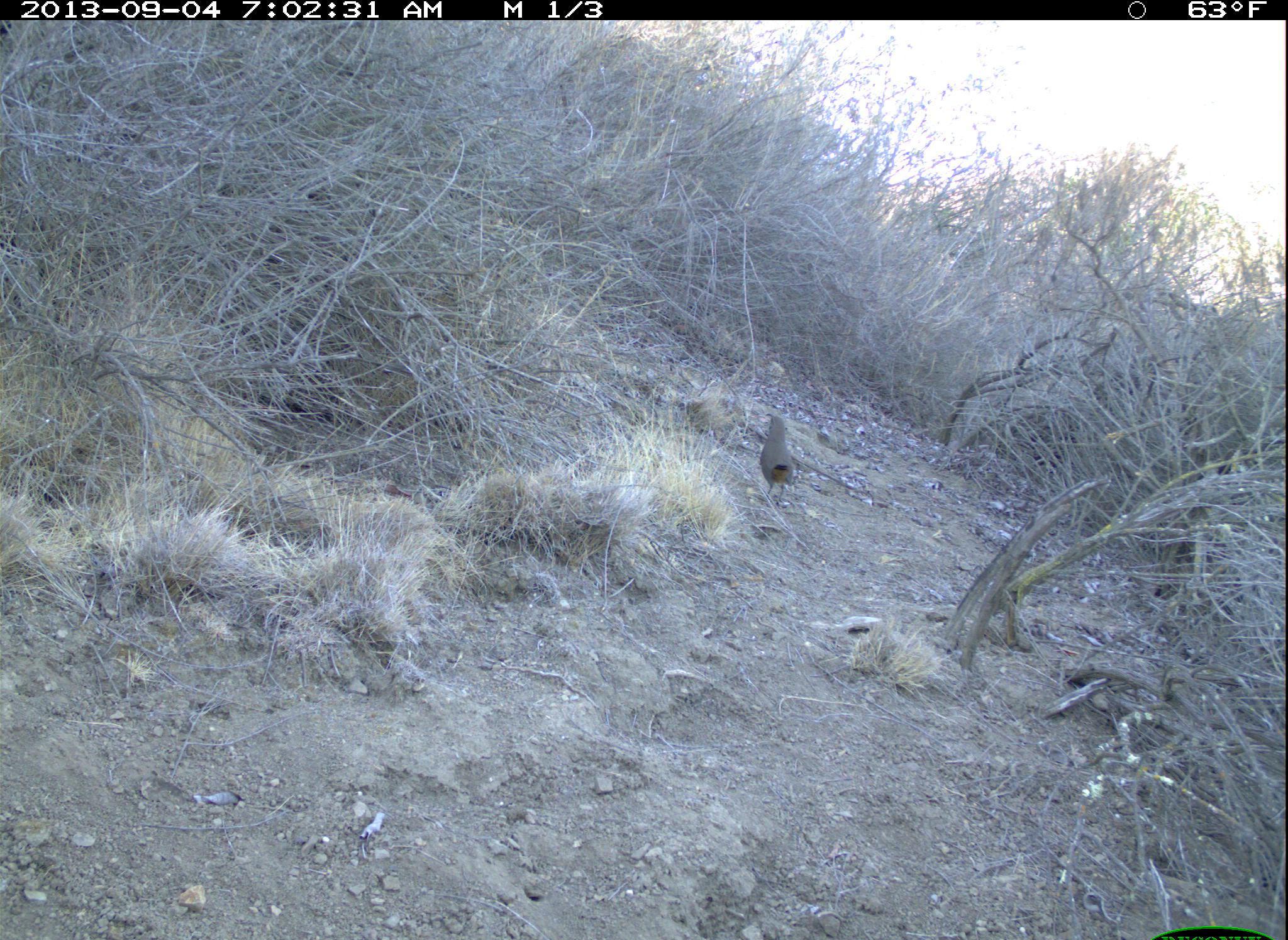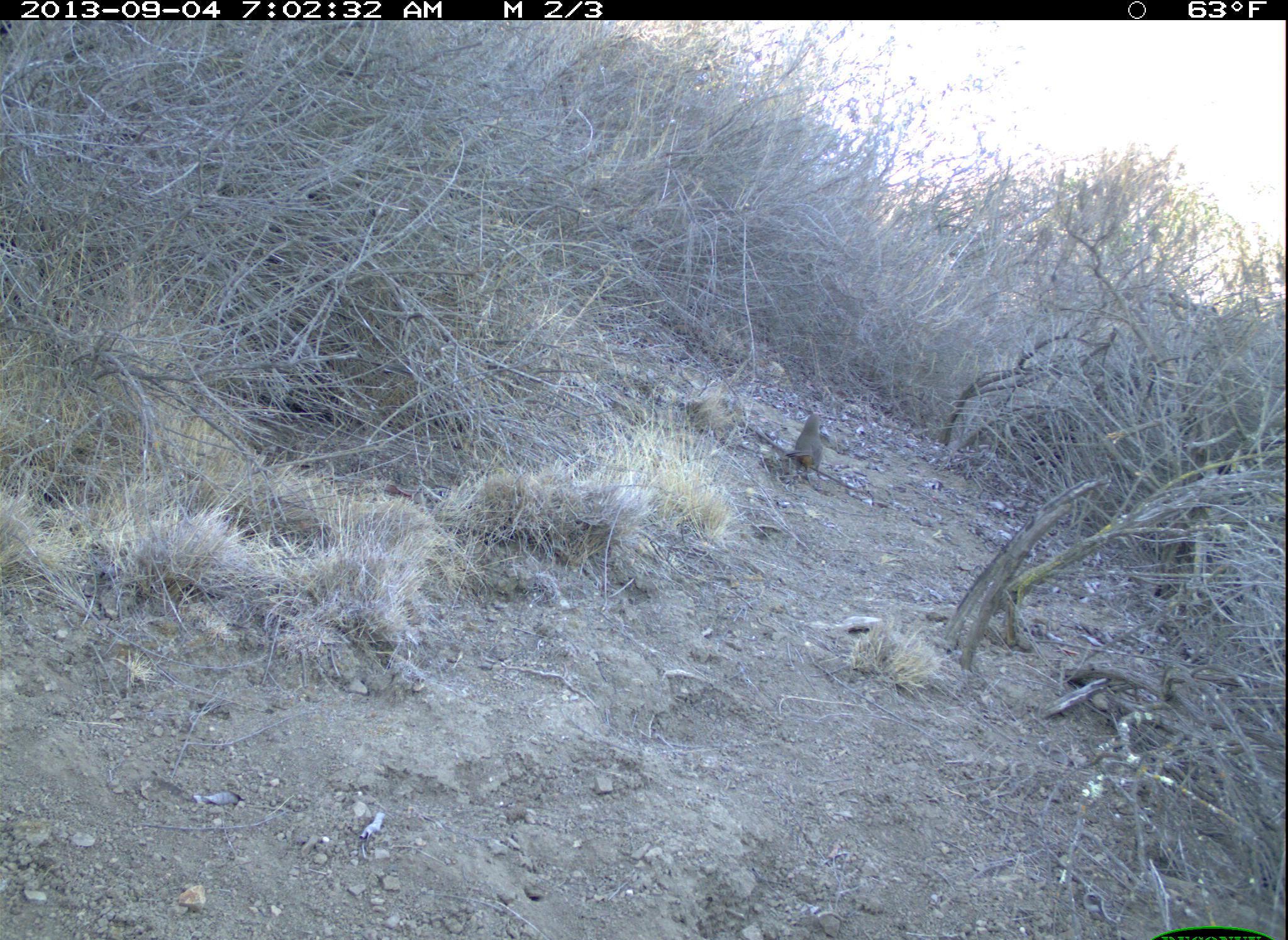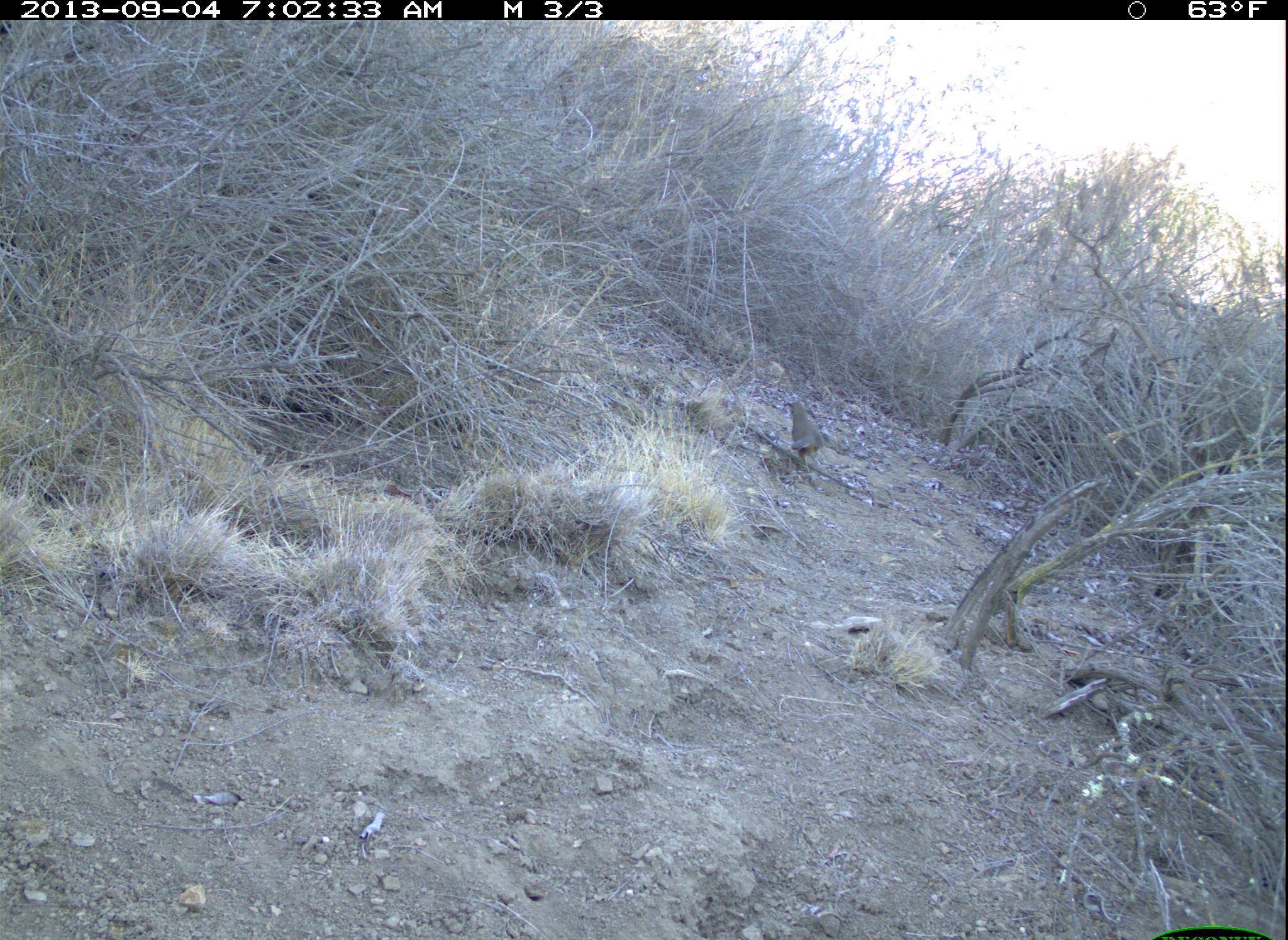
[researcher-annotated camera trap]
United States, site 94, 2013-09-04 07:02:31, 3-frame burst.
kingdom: Animalia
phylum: Chordata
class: Aves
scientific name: Aves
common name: bird